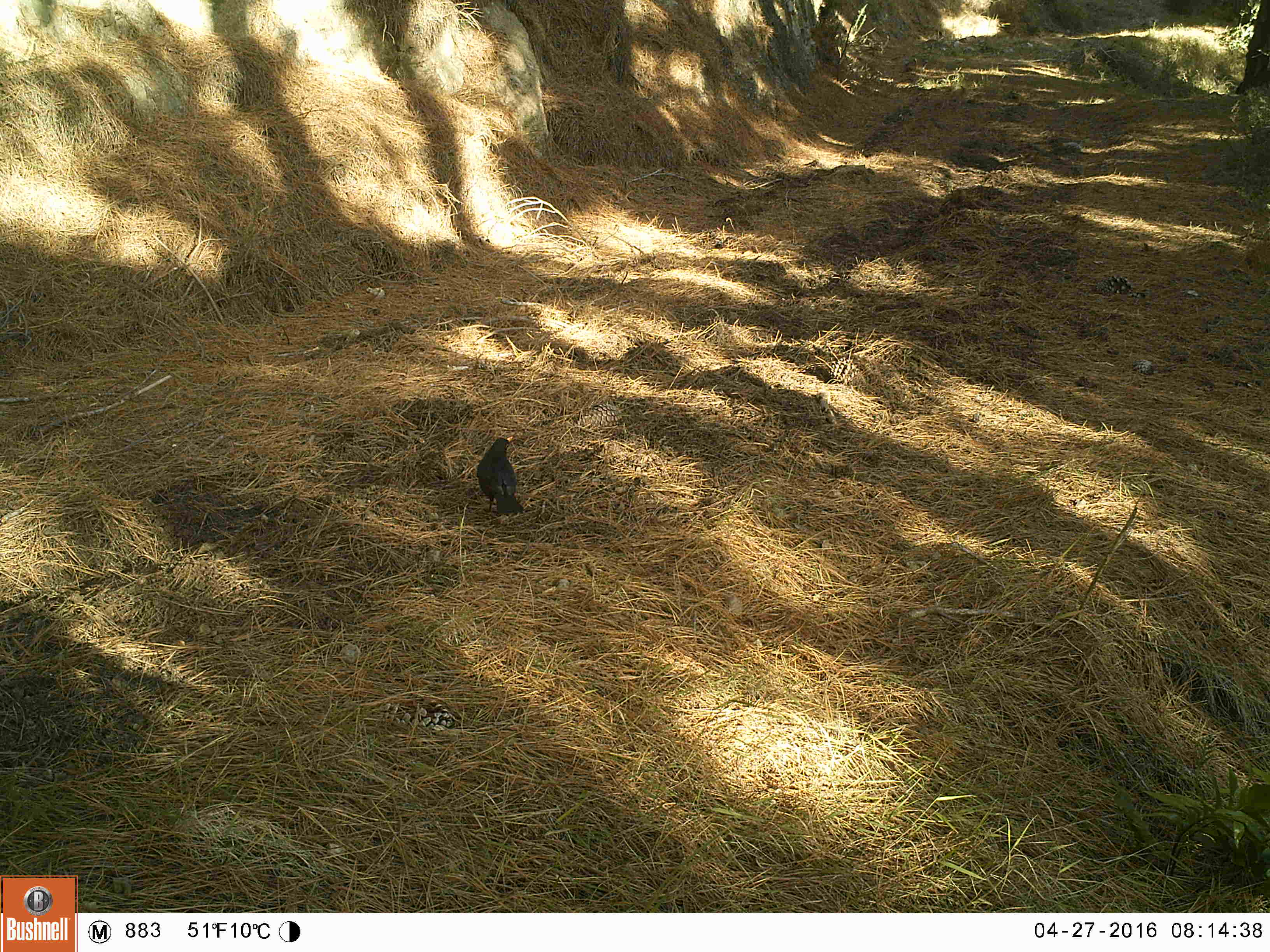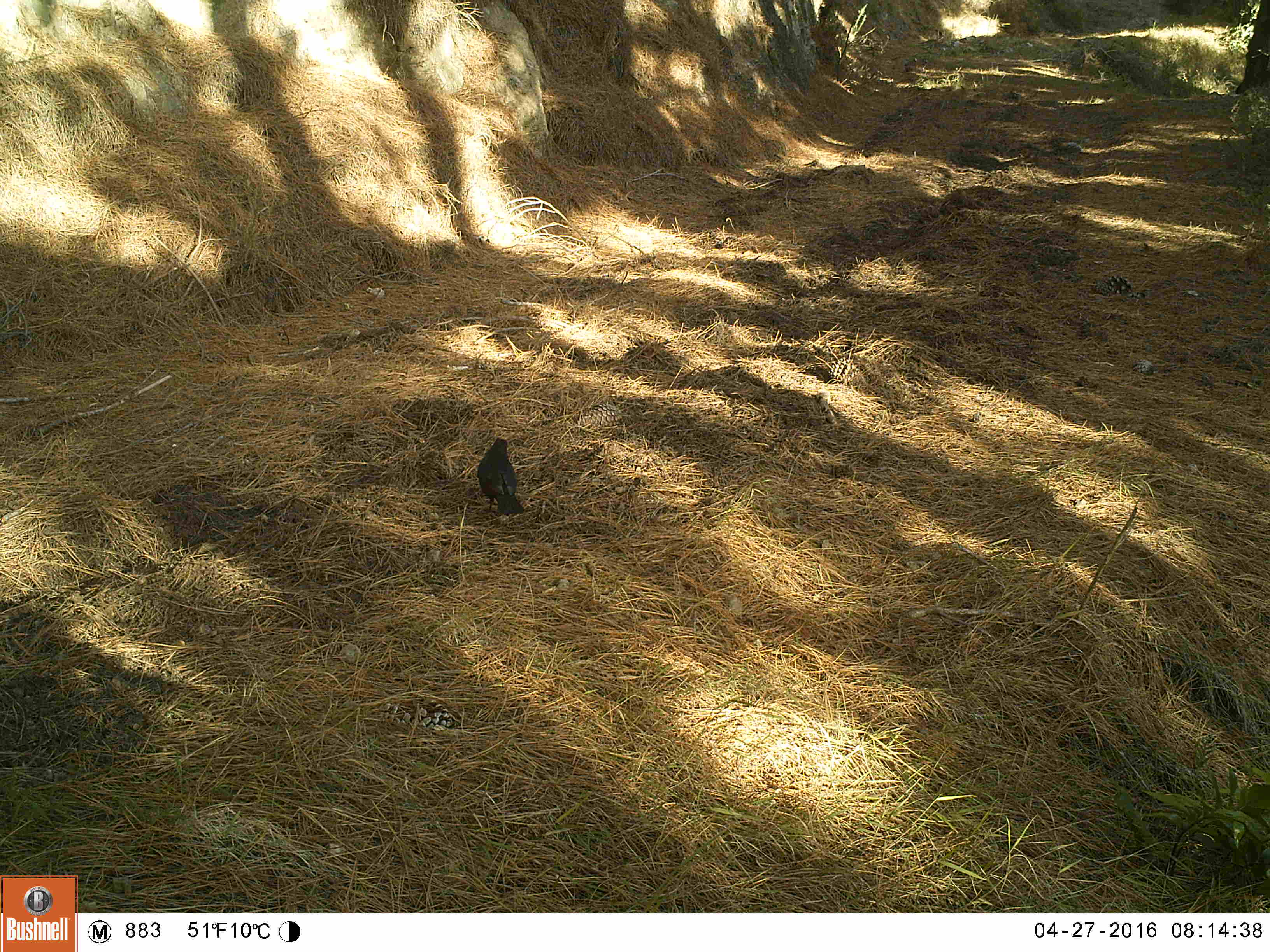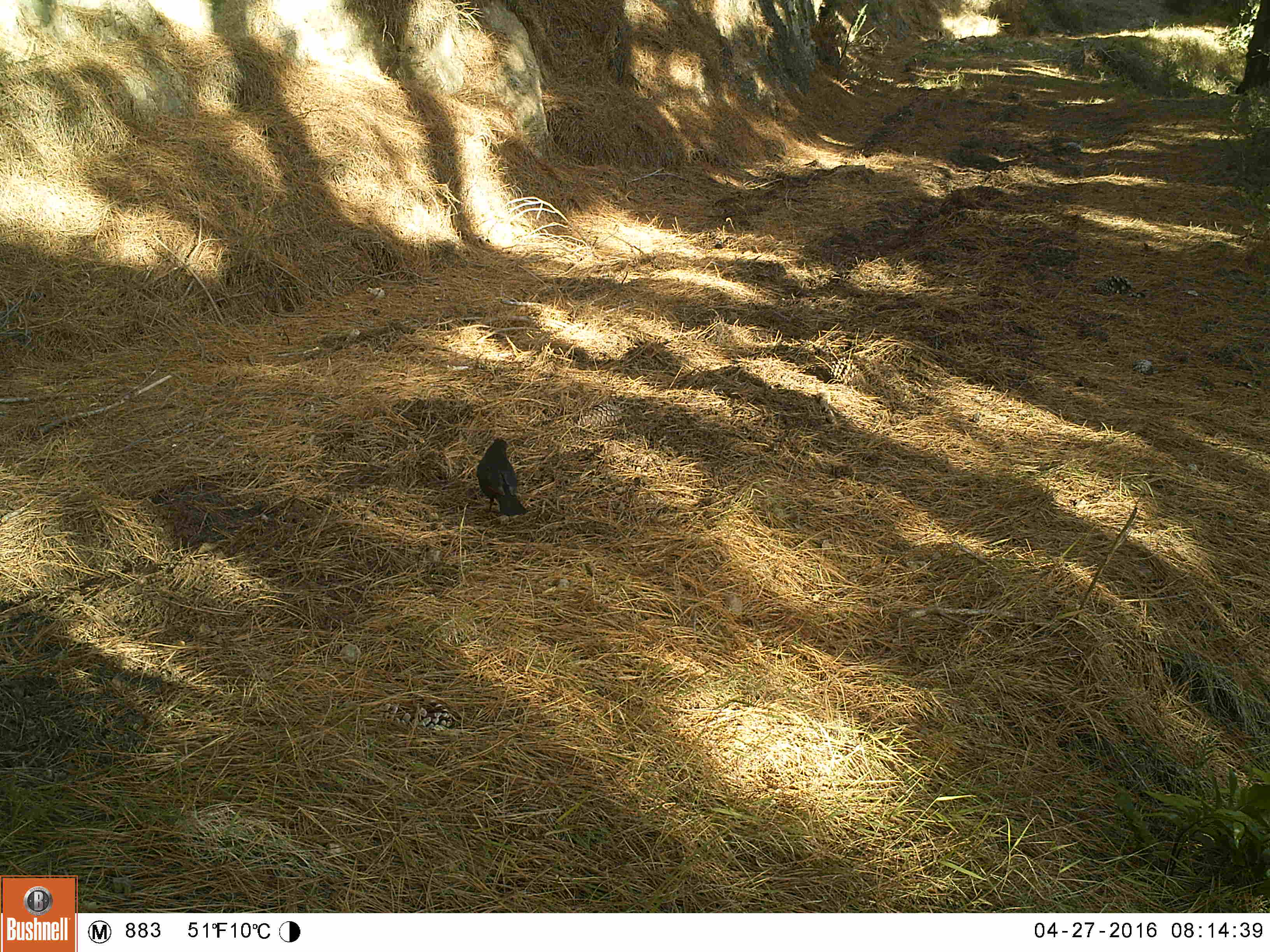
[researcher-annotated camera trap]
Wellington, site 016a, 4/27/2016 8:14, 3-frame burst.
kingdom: Animalia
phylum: Chordata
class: Aves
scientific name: Aves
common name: bird